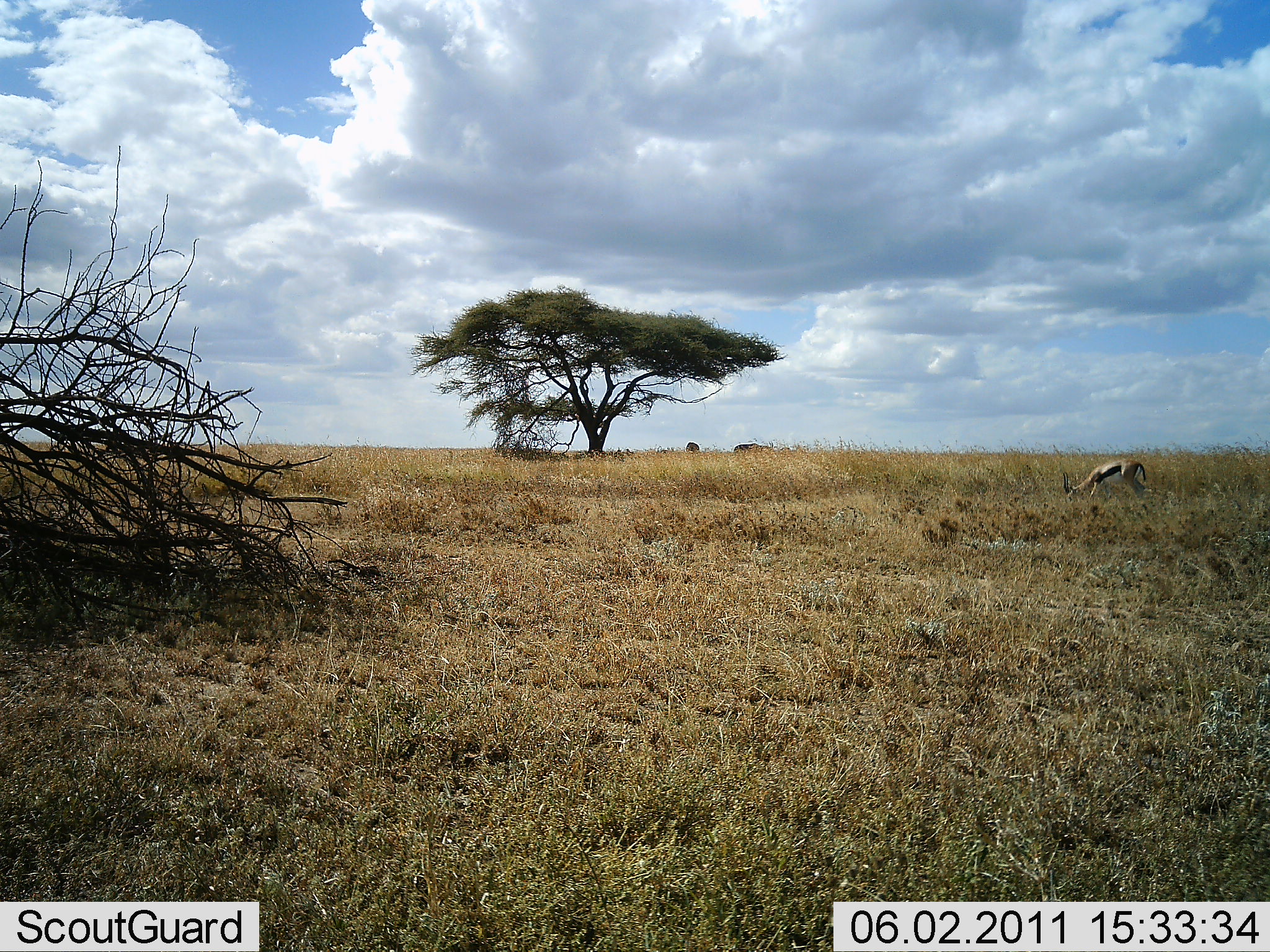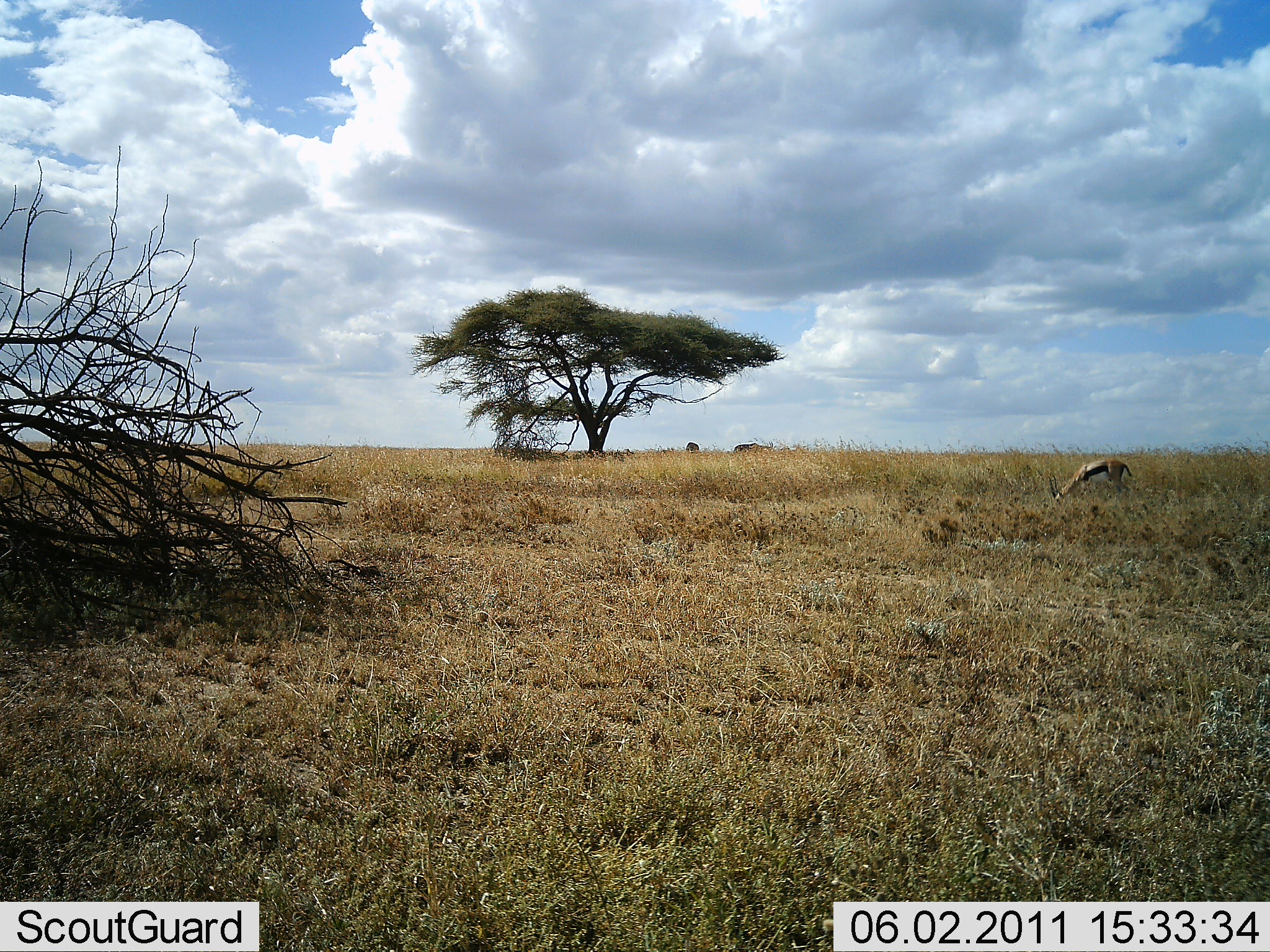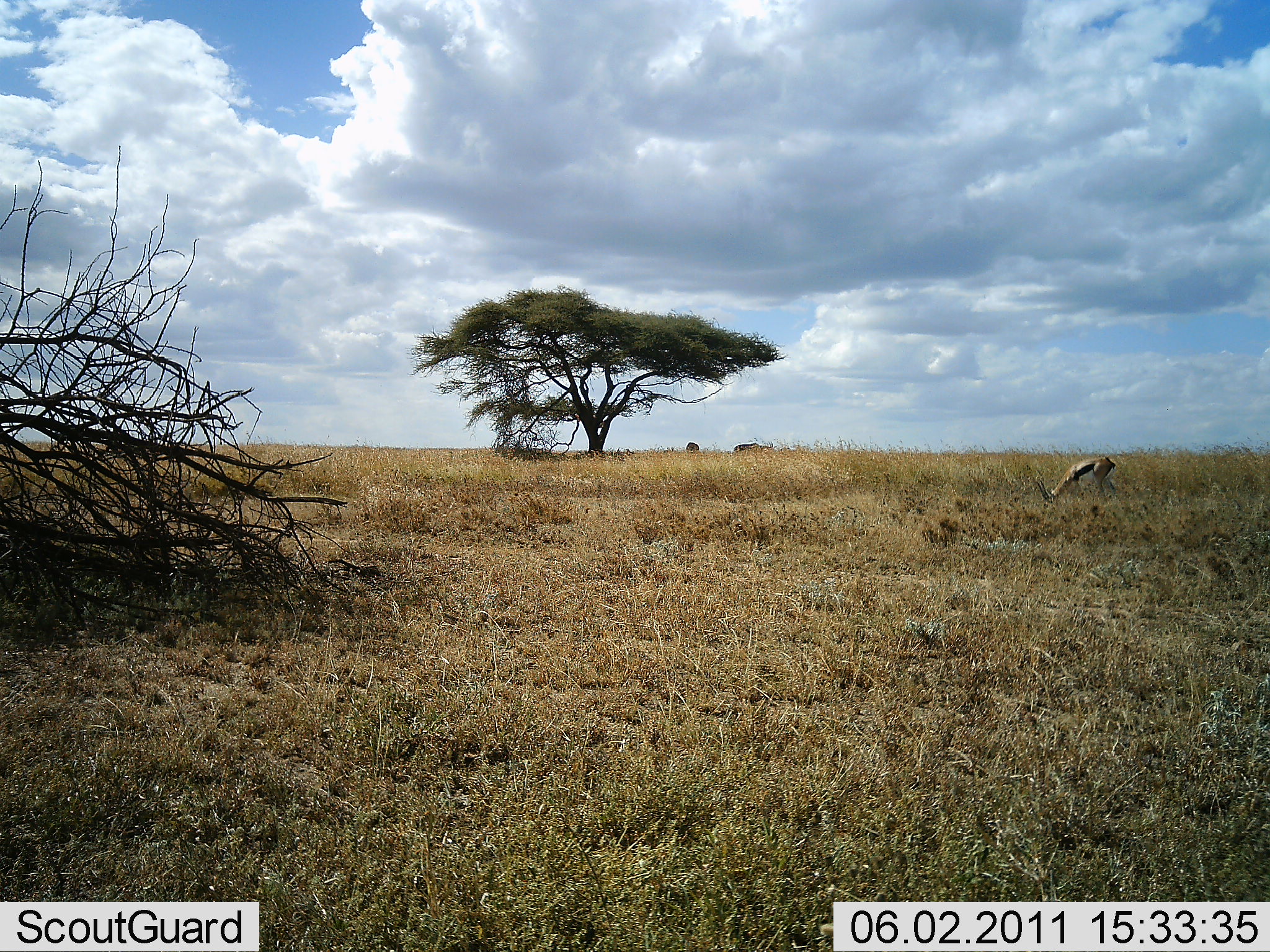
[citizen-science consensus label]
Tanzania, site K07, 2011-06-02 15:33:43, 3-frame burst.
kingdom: Animalia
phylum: Chordata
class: Mammalia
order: Artiodactyla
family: Bovidae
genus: Eudorcas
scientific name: Eudorcas thomsonii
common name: thomson's gazelle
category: gazellethomsons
Gazellethomsons (thomson's gazelle) (Eudorcas thomsonii), count 1. Behavior (volunteer vote fractions): standing 10%, resting 0%, moving 10%, interacting 0%. Young present (vote fraction): 0%. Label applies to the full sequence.